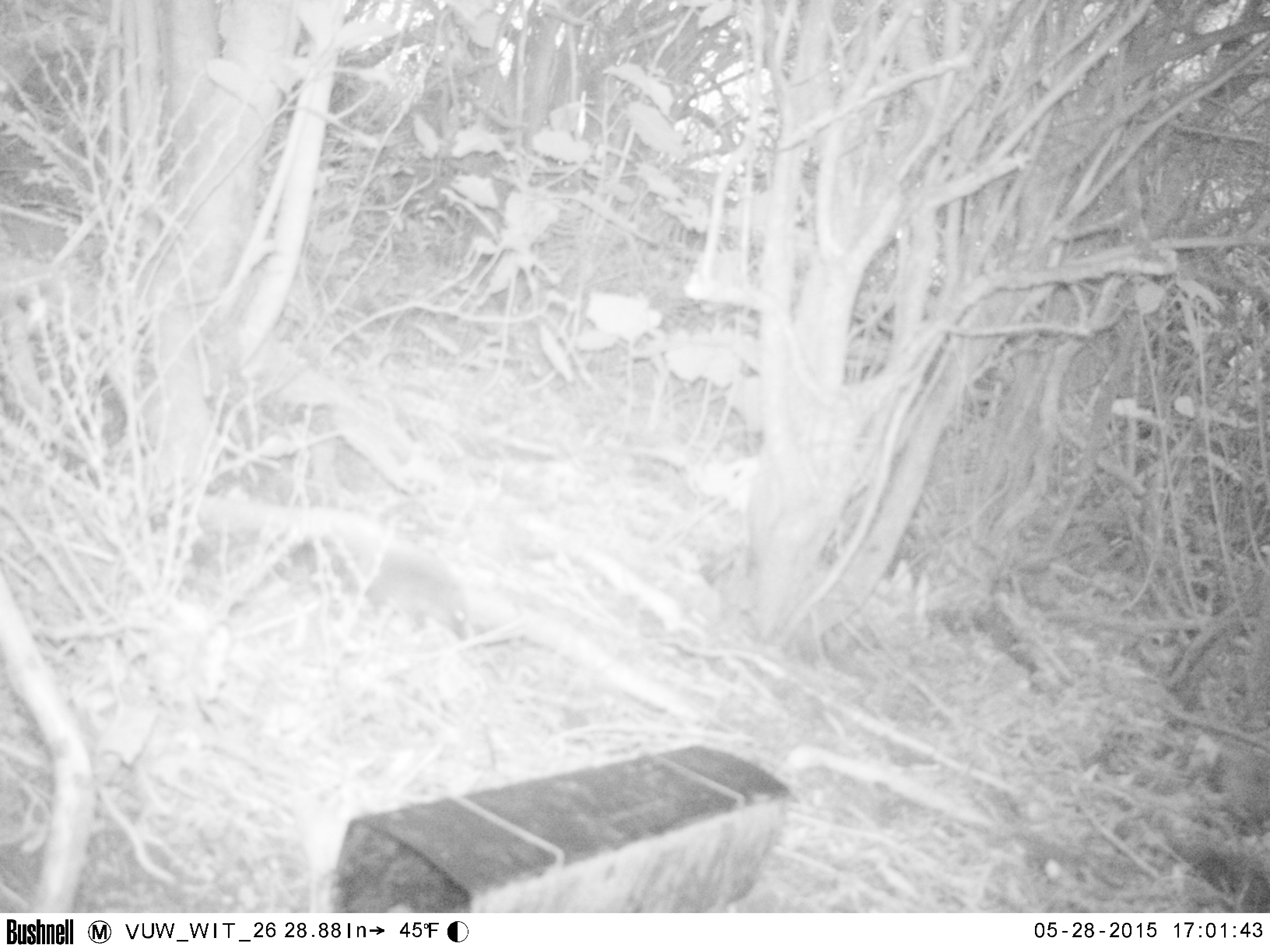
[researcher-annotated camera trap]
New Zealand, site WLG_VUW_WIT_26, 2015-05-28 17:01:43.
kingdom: Animalia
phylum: Chordata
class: Mammalia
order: Eulipotyphla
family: Erinaceidae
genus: Erinaceus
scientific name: Erinaceus europaeus europaeus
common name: european hedgehog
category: hedgehog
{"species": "hedgehog (european hedgehog) (Erinaceus europaeus europaeus)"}